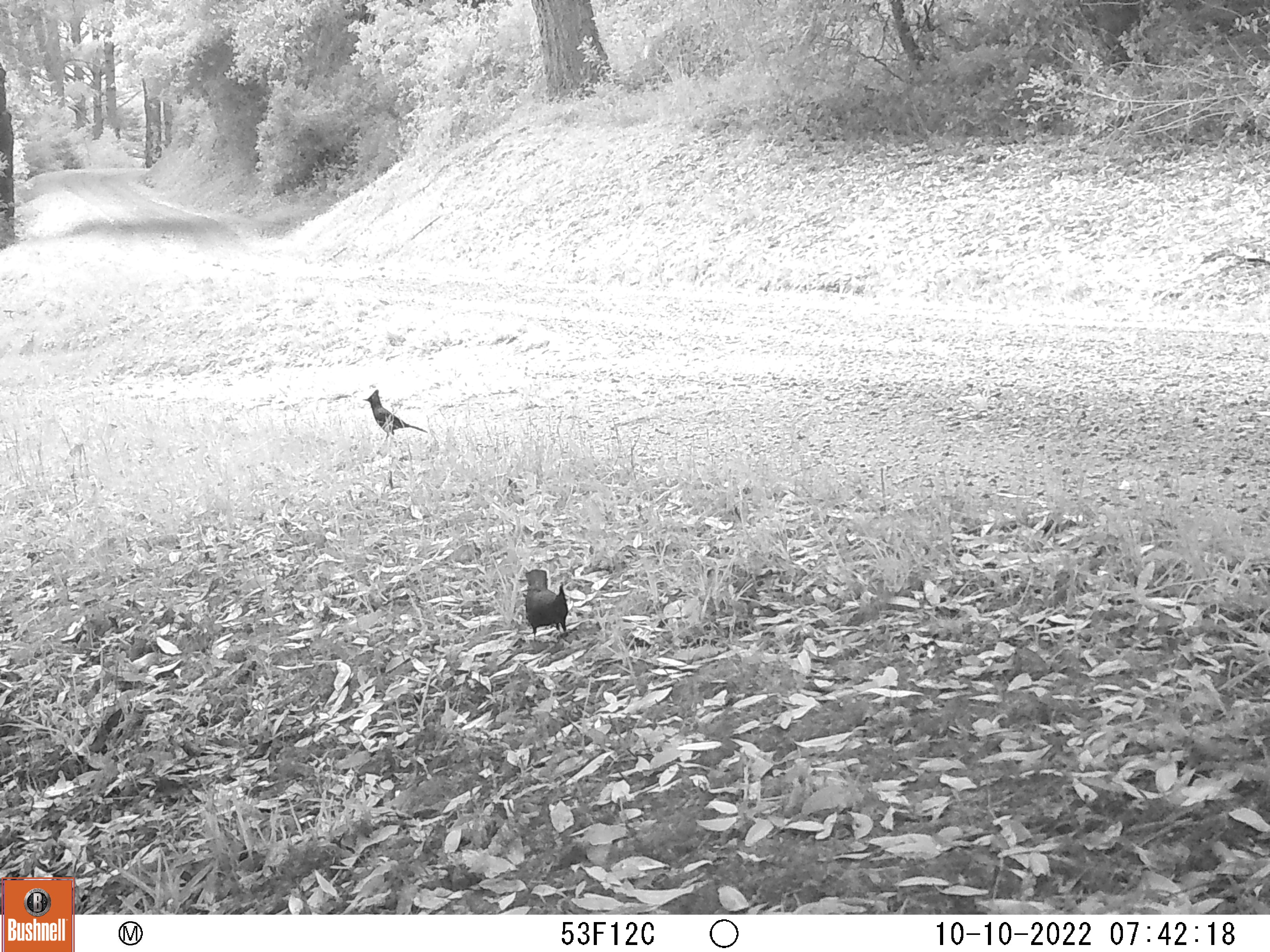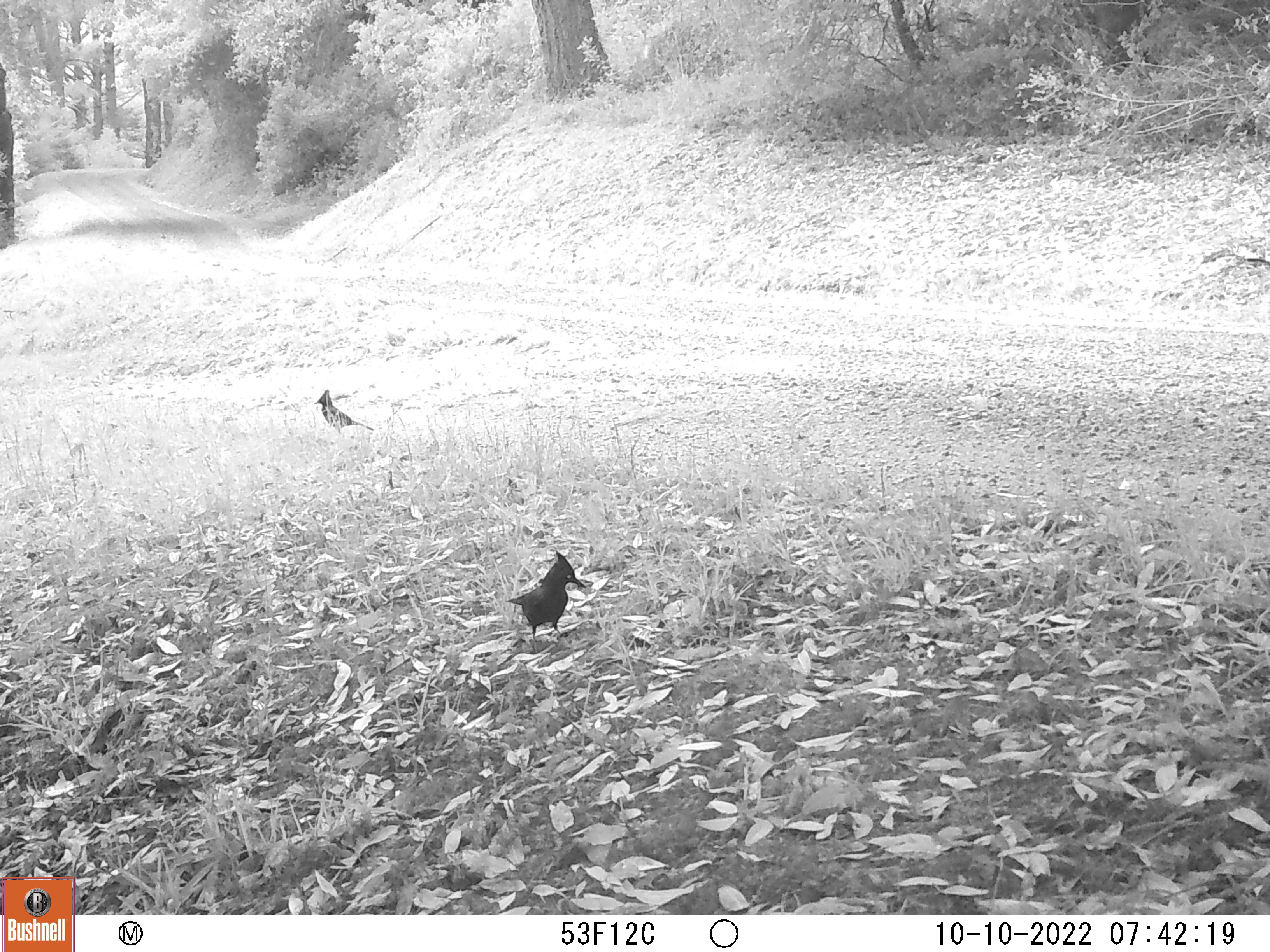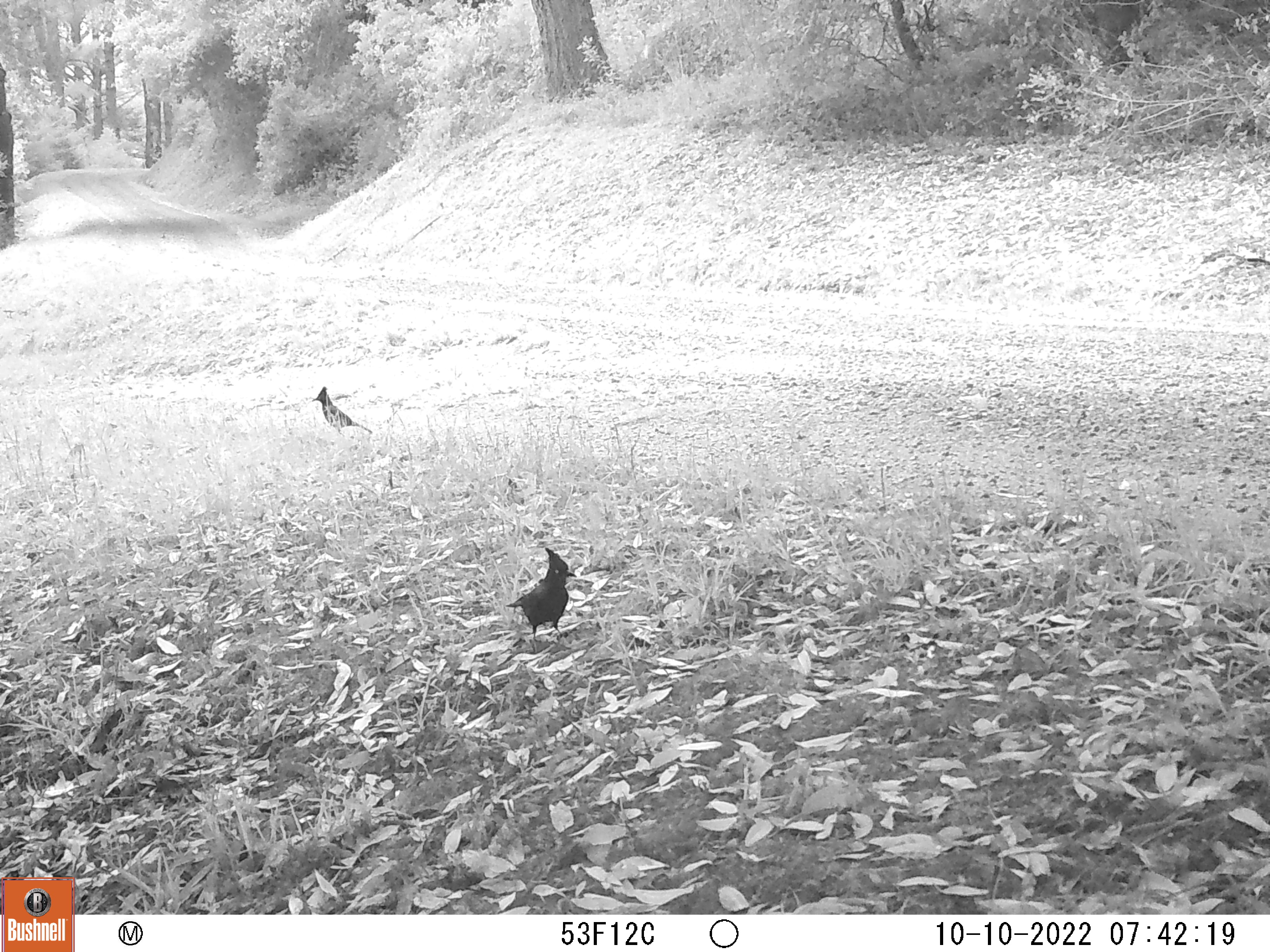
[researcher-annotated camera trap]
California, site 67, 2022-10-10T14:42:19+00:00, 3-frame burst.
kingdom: Animalia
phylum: Chordata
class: Aves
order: Passeriformes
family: Corvidae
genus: Cyanocitta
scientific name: Cyanocitta stelleri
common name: steller's jay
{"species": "steller's jay (Cyanocitta stelleri)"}